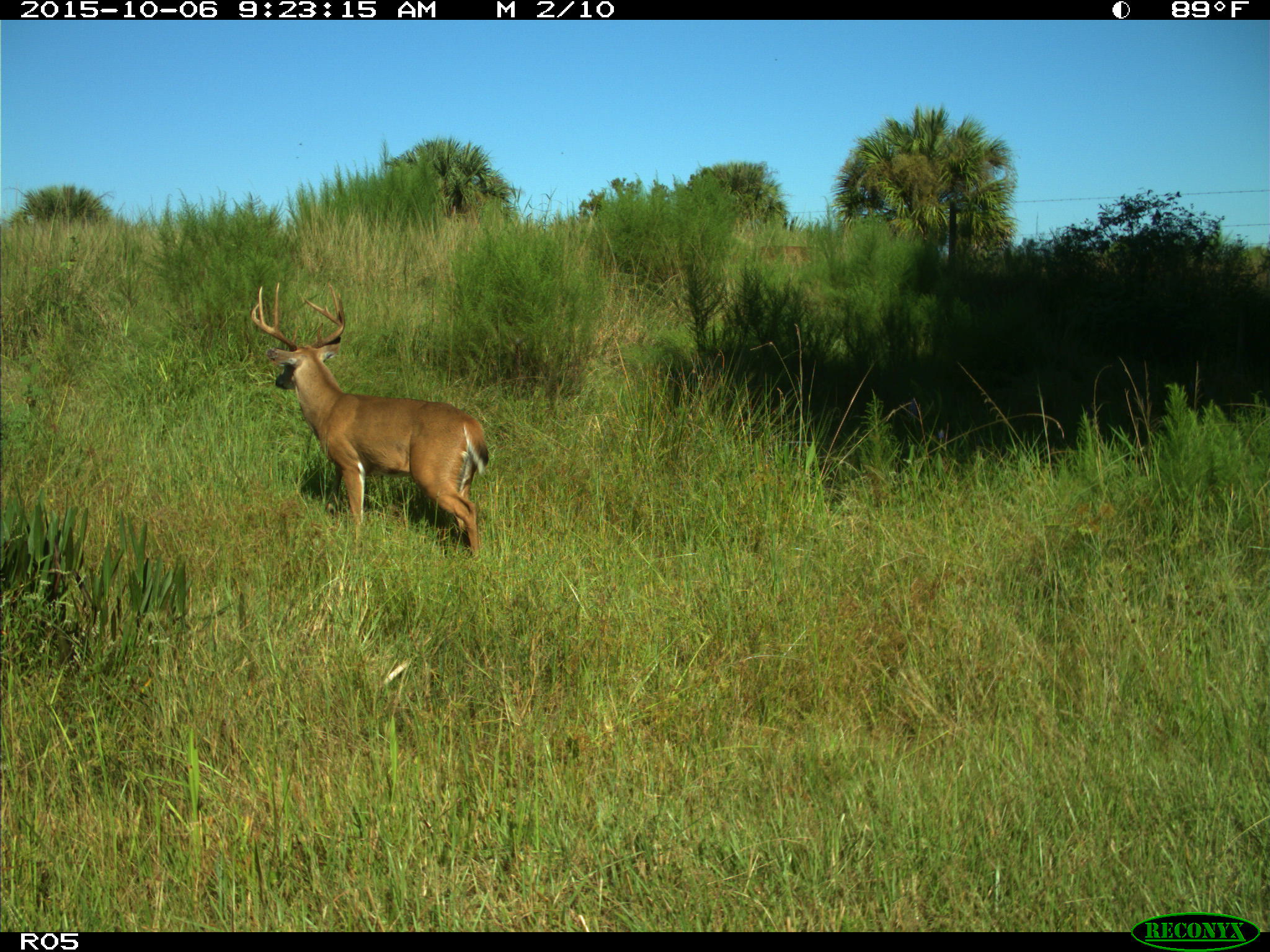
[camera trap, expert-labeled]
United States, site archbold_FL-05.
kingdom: Animalia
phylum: Chordata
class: Mammalia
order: Artiodactyla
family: Cervidae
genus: Odocoileus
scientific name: Odocoileus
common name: deer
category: unidentified deer